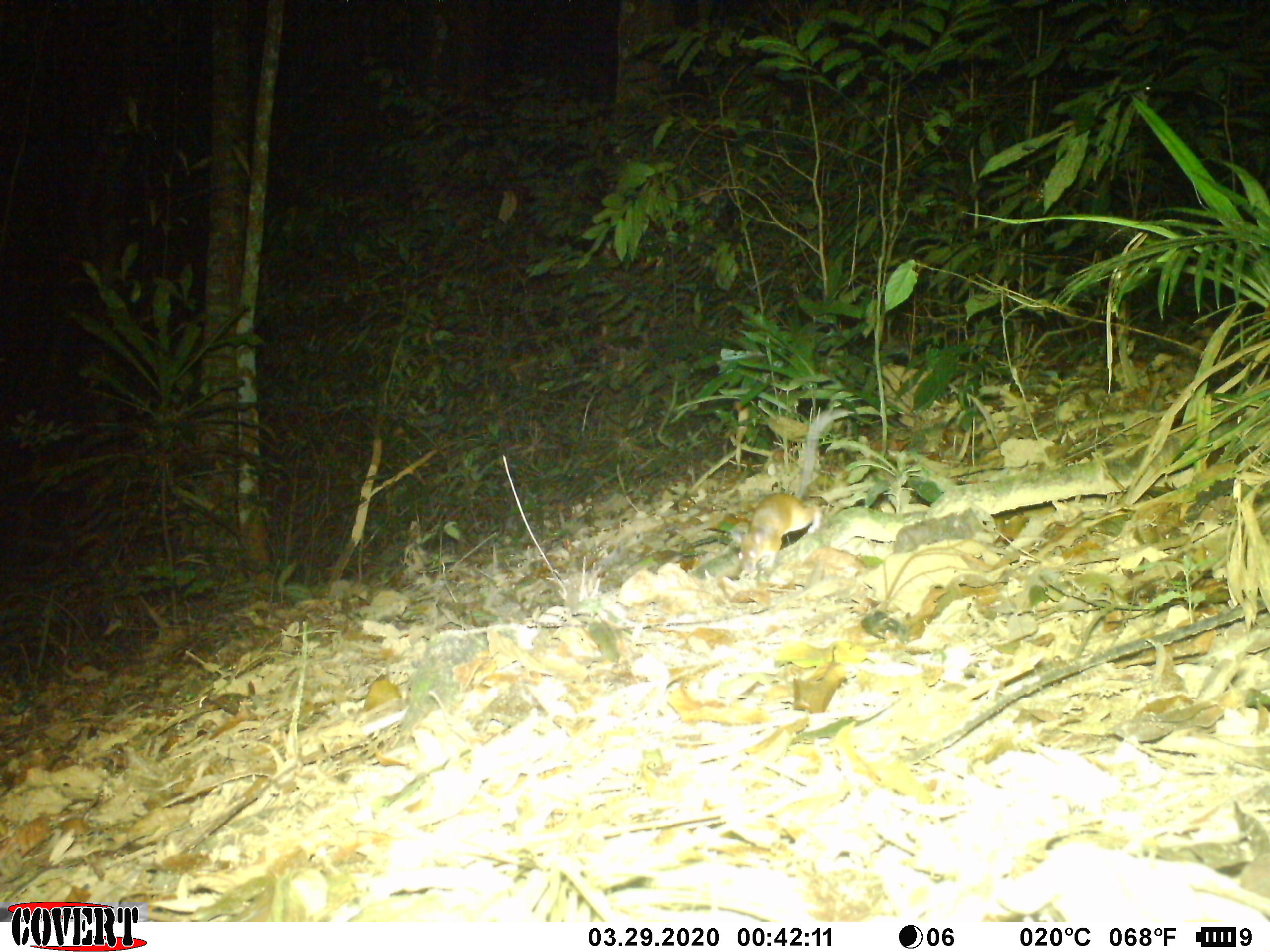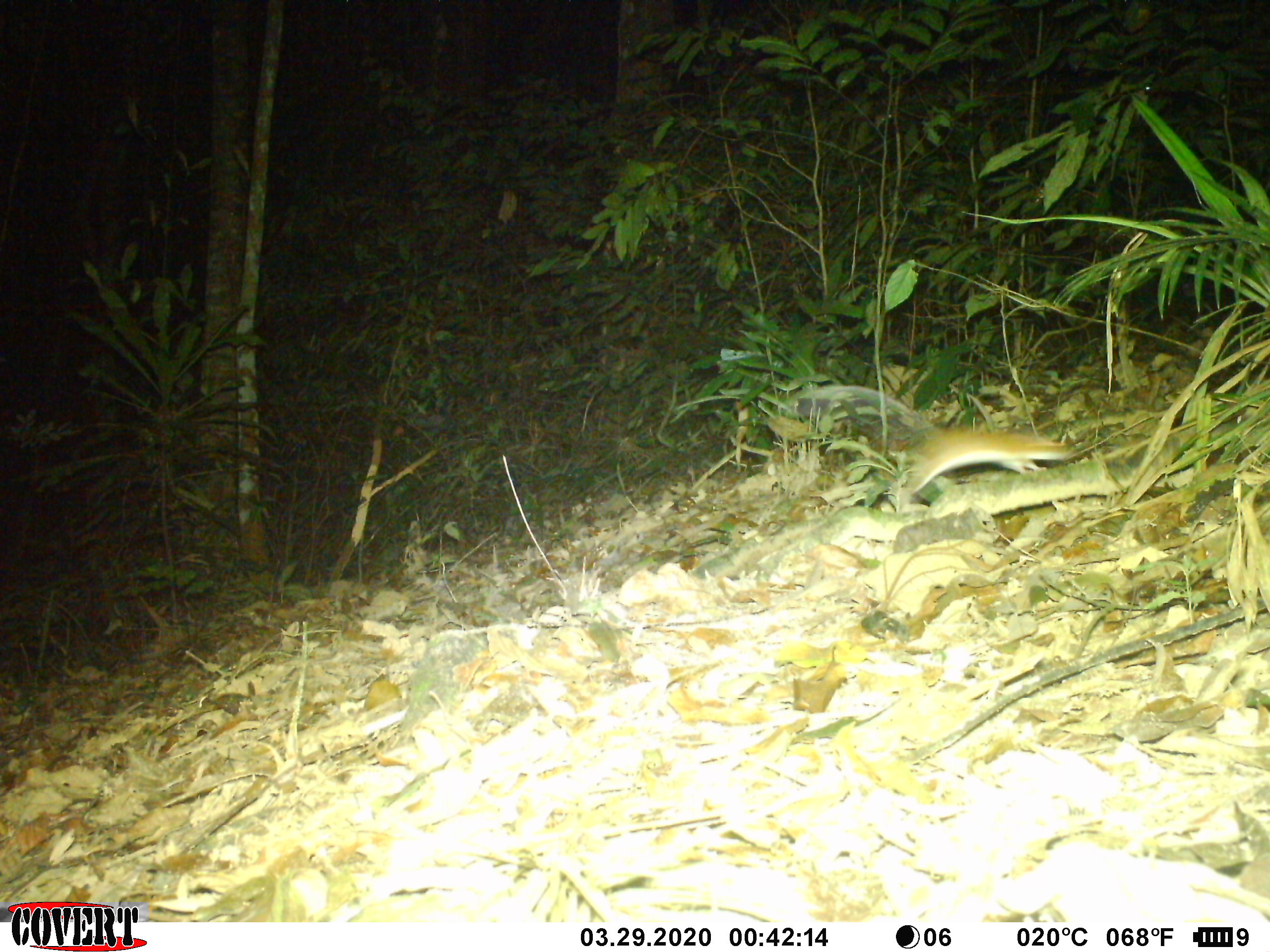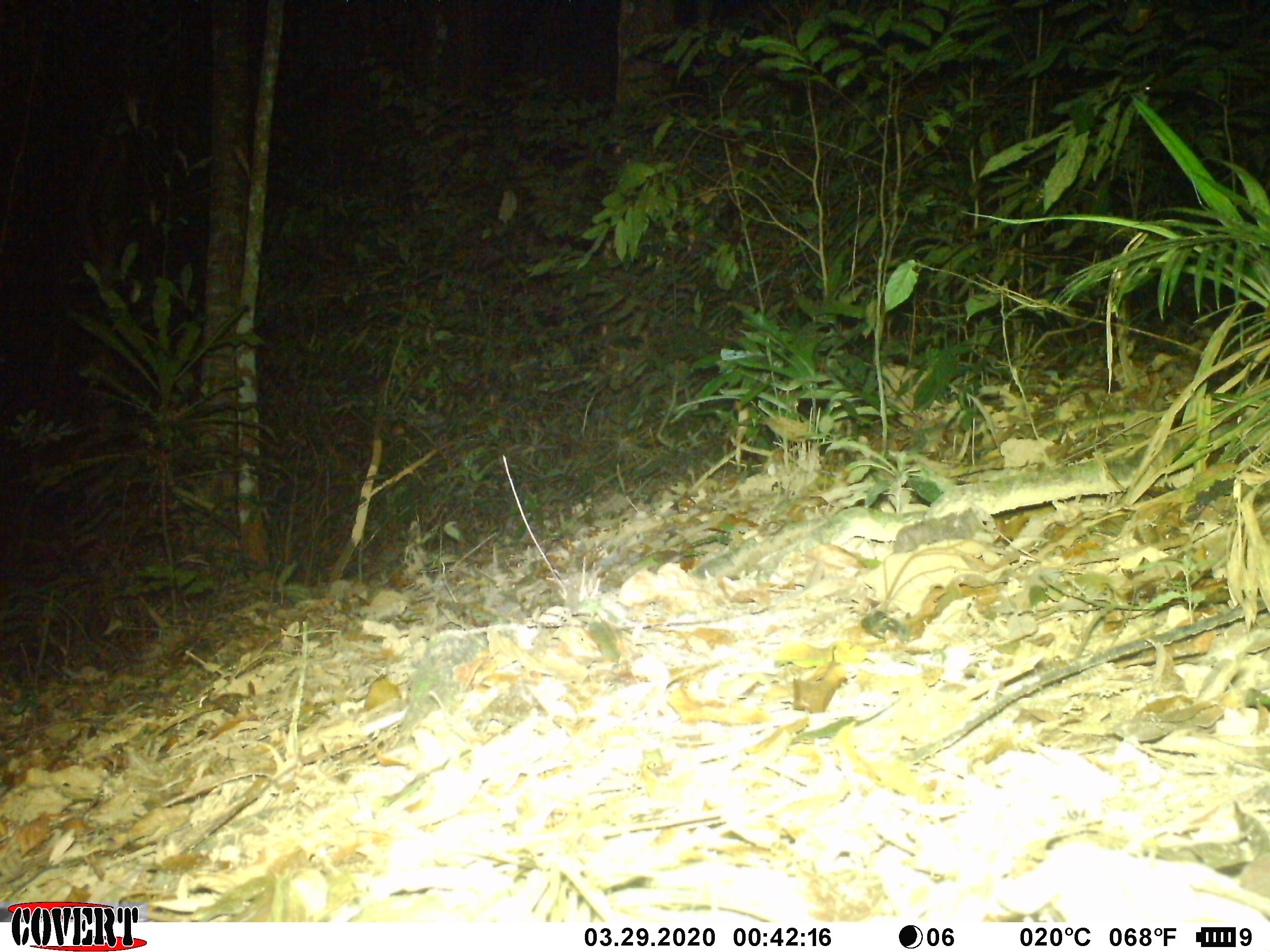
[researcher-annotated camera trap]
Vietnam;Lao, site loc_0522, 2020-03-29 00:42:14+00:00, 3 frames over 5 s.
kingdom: Animalia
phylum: Chordata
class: Mammalia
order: Rodentia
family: Muridae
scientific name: Muridae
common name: old-world mice and rats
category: unidentified murid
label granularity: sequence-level